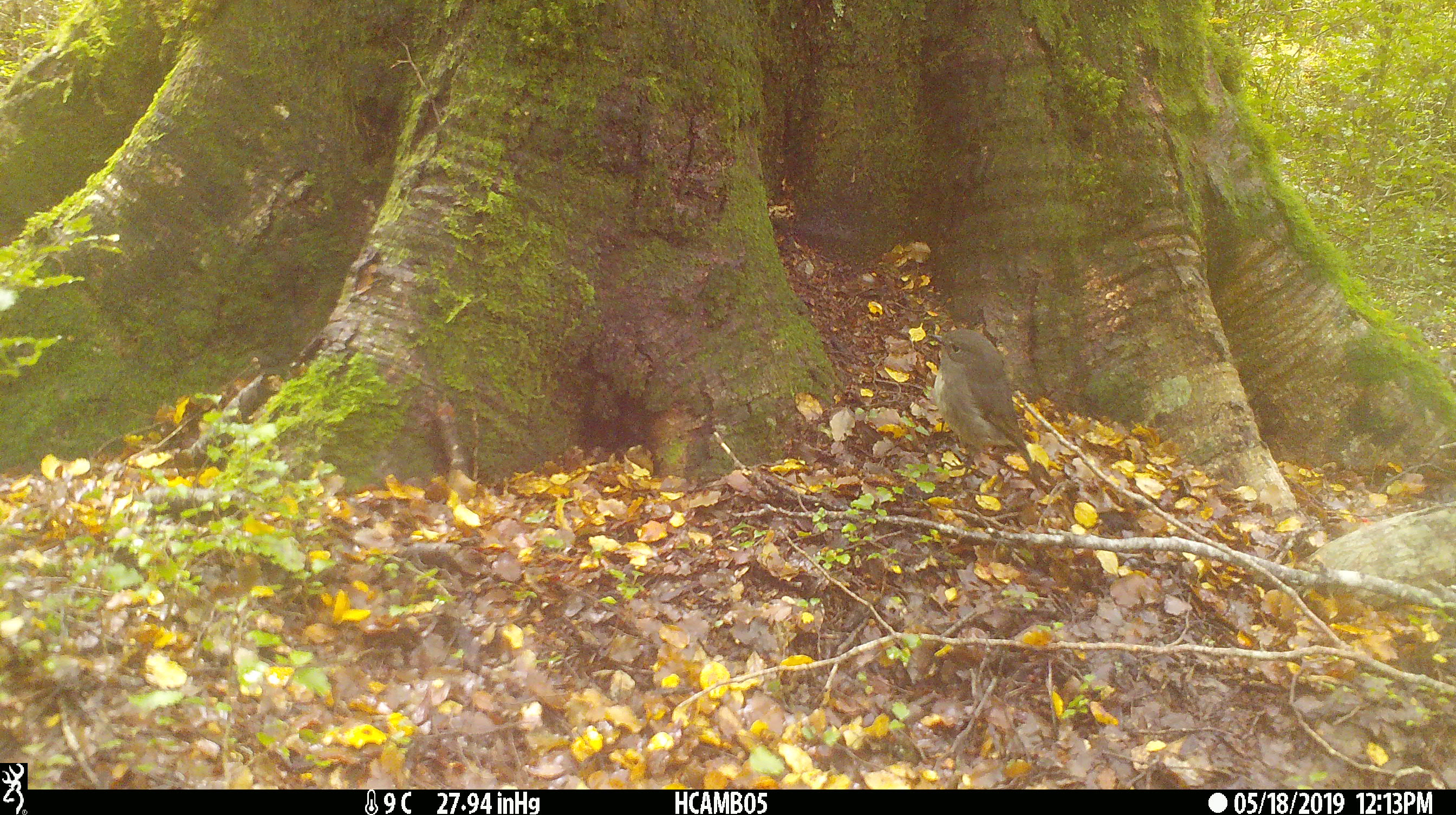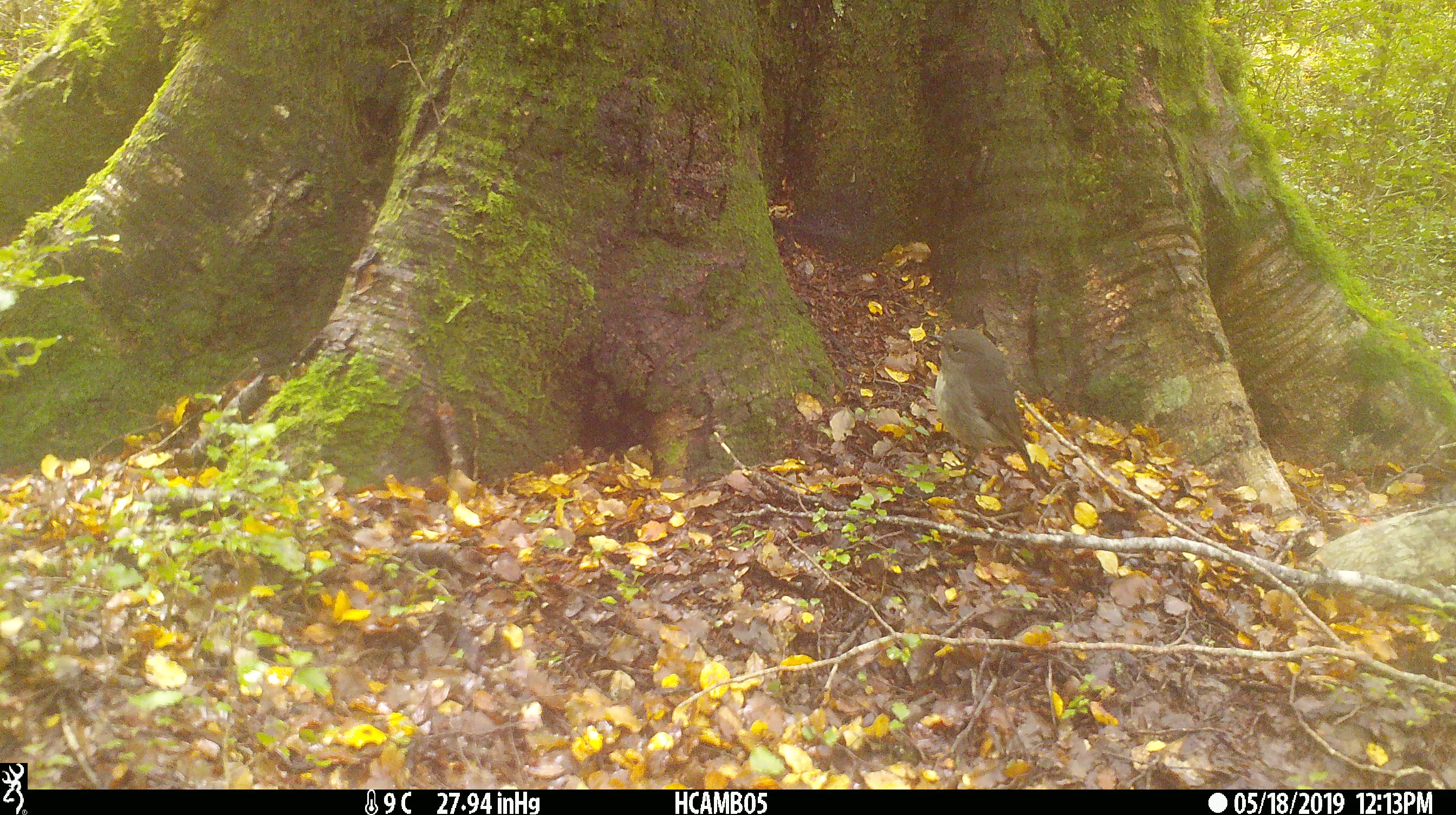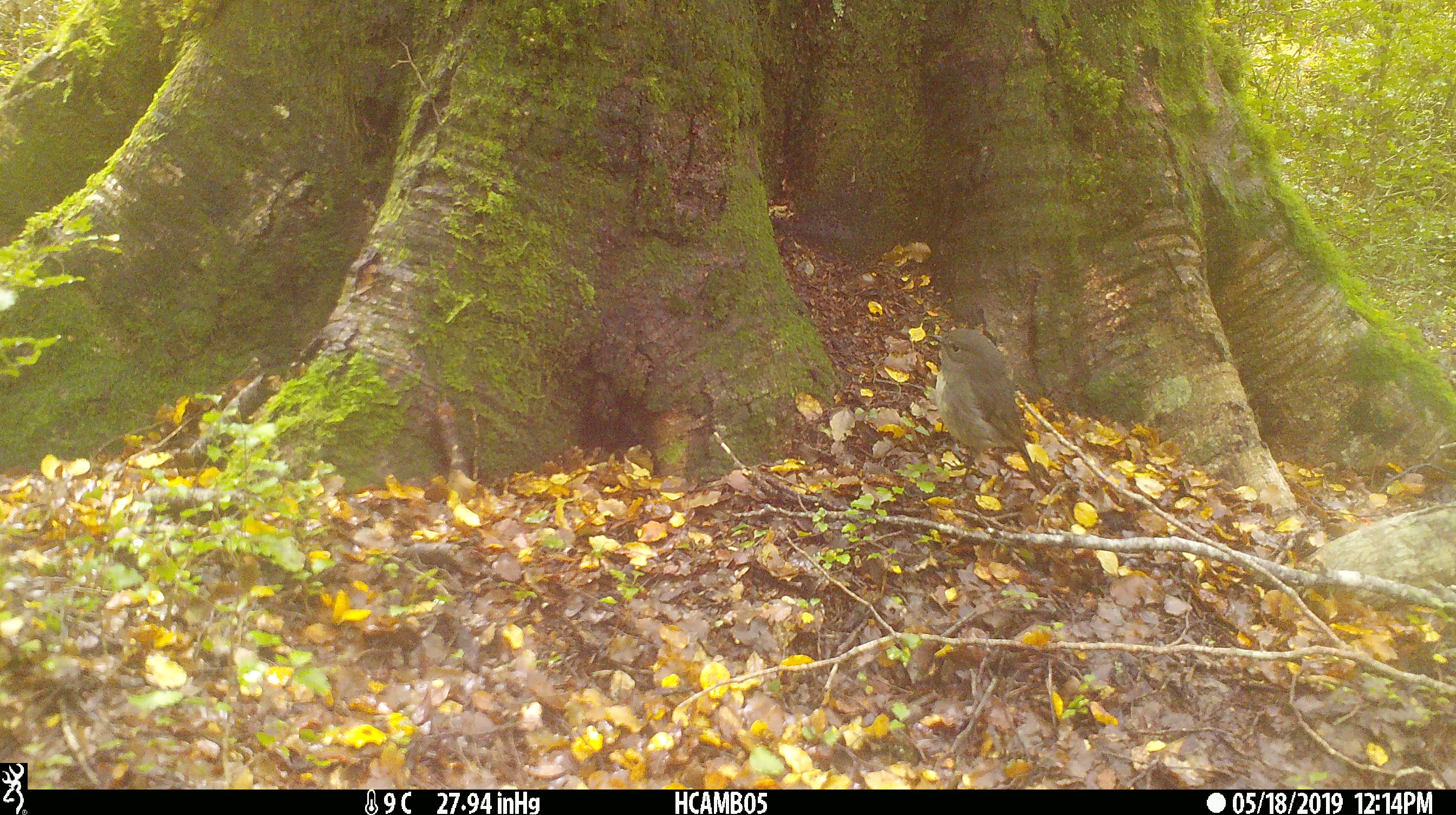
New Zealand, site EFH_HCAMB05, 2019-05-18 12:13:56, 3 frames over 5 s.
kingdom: Animalia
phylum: Chordata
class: Aves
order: Passeriformes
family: Petroicidae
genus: Petroica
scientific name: Petroica australis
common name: new zealand robin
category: robin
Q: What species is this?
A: Robin (new zealand robin) (Petroica australis).